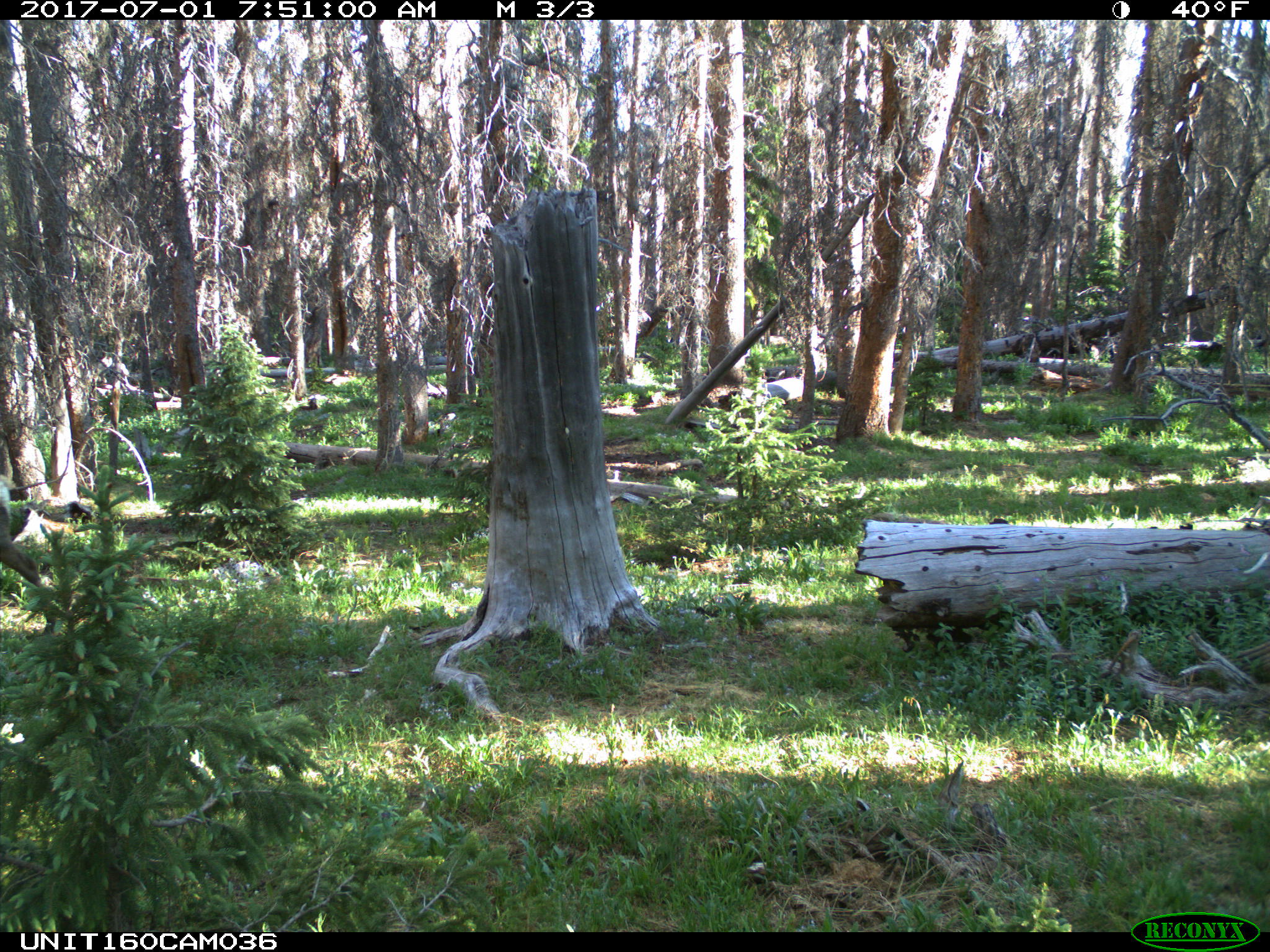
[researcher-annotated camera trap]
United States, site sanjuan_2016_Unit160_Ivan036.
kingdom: Animalia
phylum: Chordata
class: Mammalia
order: Artiodactyla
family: Cervidae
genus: Cervus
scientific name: Cervus elaphus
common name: red deer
Cervus elaphus (red deer).